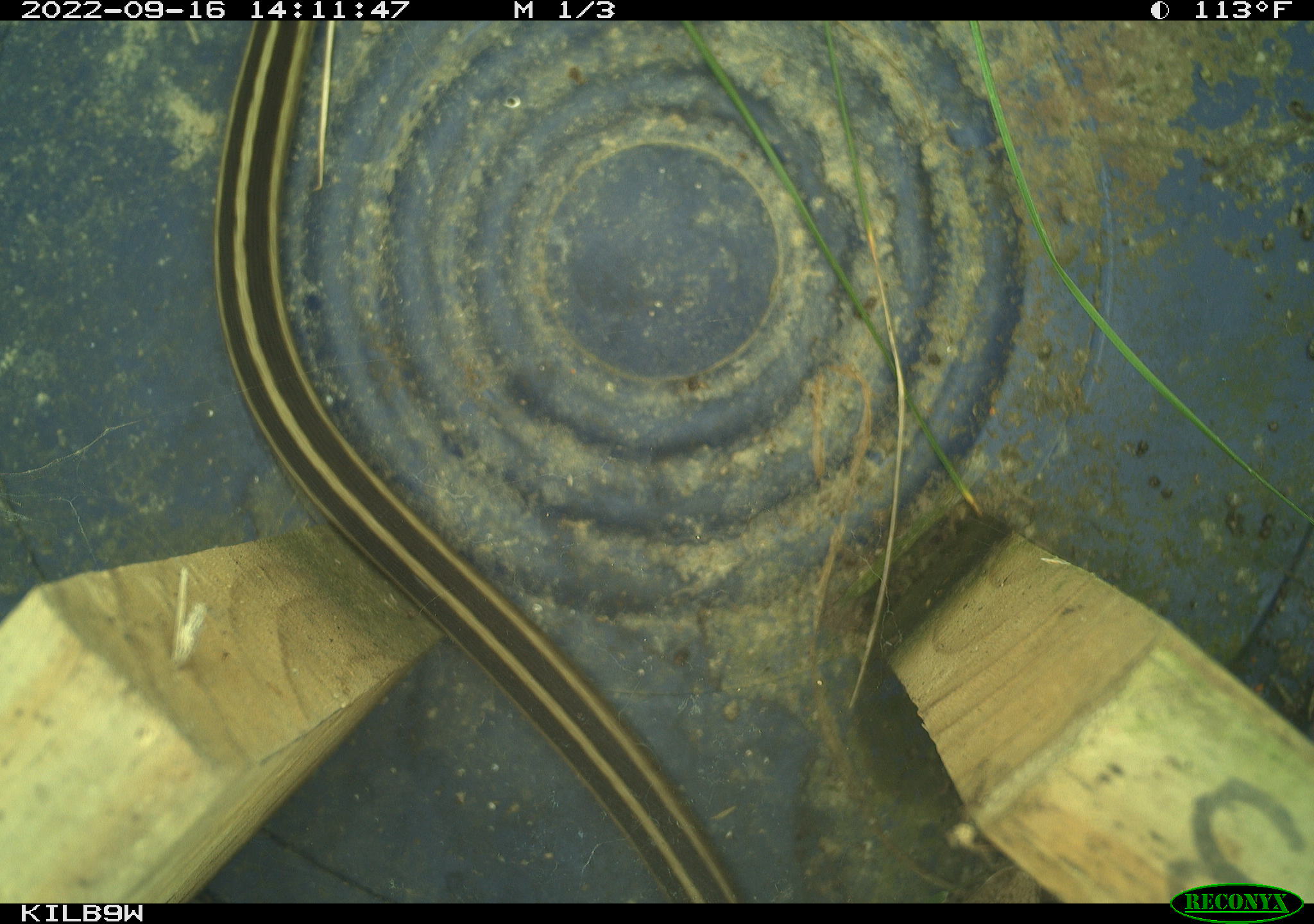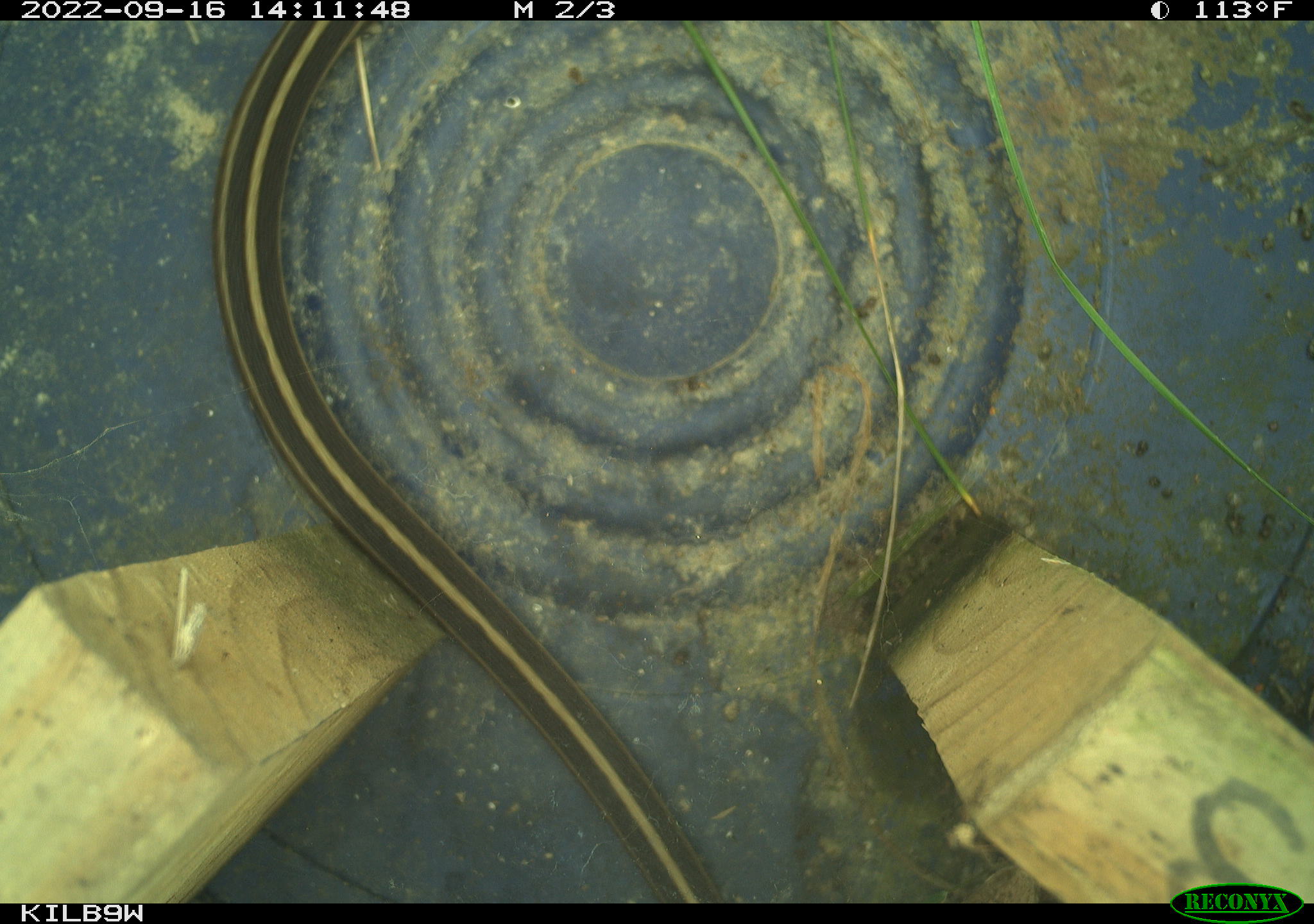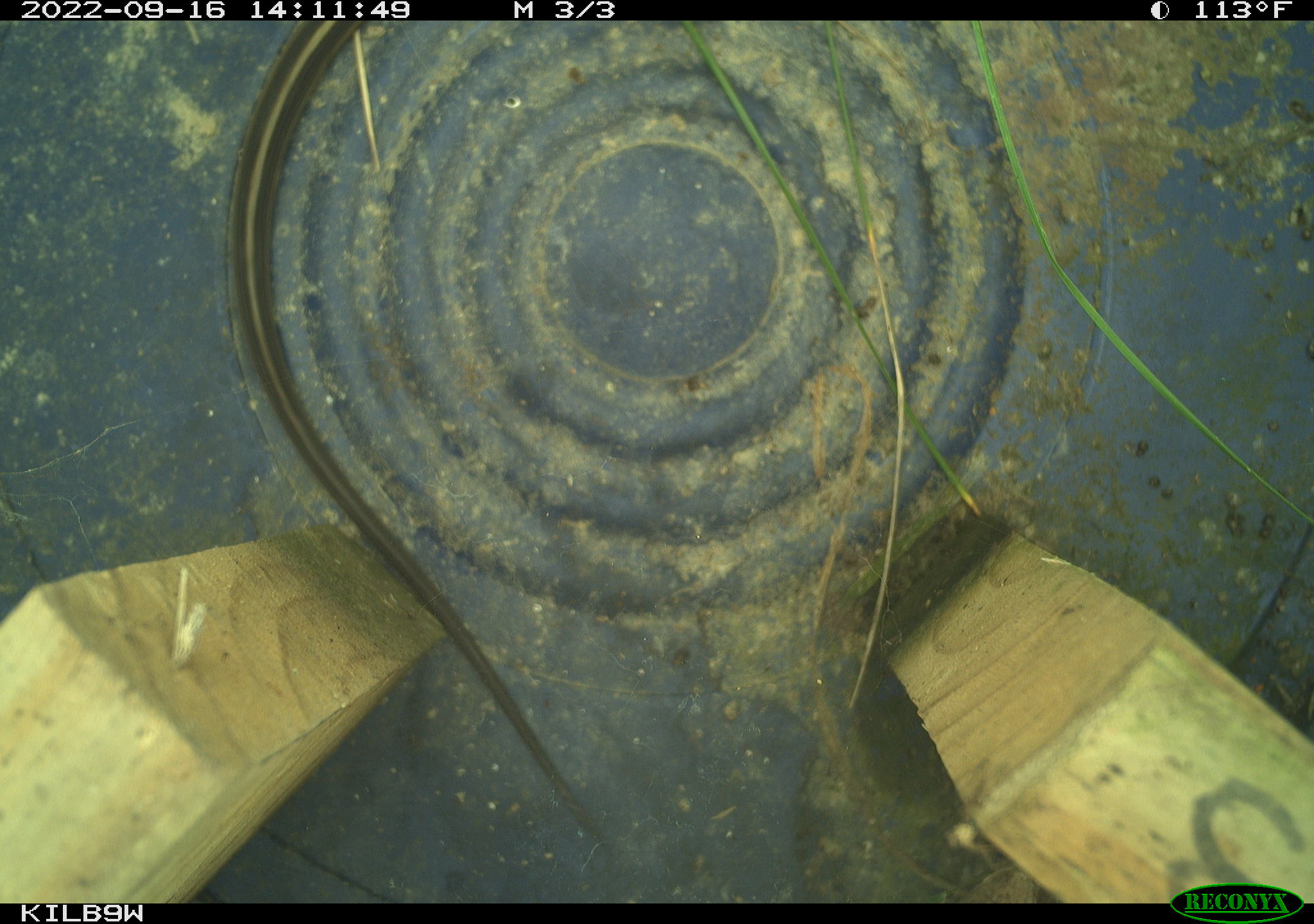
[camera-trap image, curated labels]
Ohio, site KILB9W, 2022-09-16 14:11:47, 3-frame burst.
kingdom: Animalia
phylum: Chordata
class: Reptilia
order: Squamata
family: Colubridae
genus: Thamnophis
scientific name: Thamnophis sirtalis sirtalis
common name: eastern gartersnake